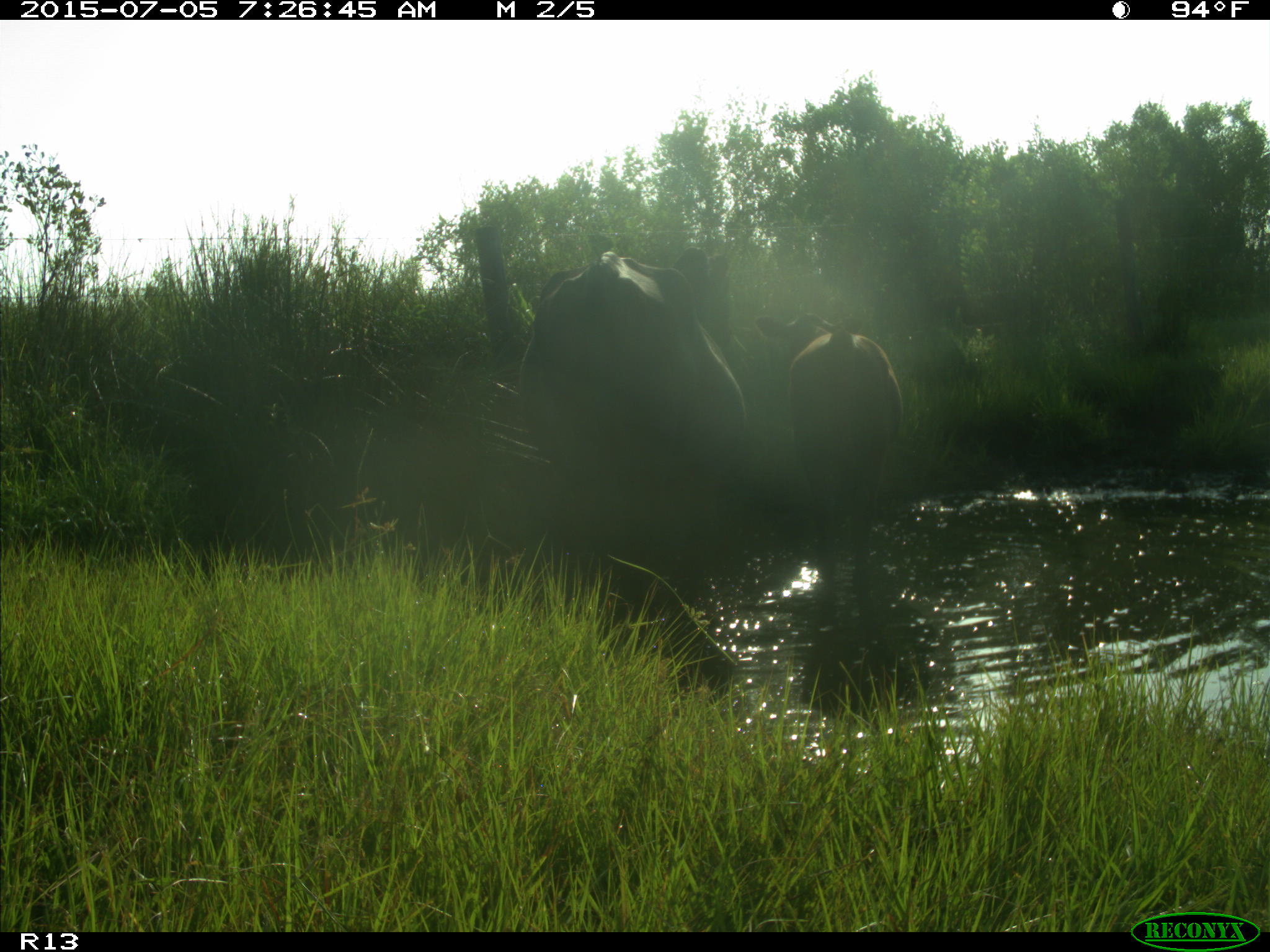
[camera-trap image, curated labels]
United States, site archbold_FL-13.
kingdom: Animalia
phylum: Chordata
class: Mammalia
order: Artiodactyla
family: Bovidae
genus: Bos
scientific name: Bos taurus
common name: domestic cow